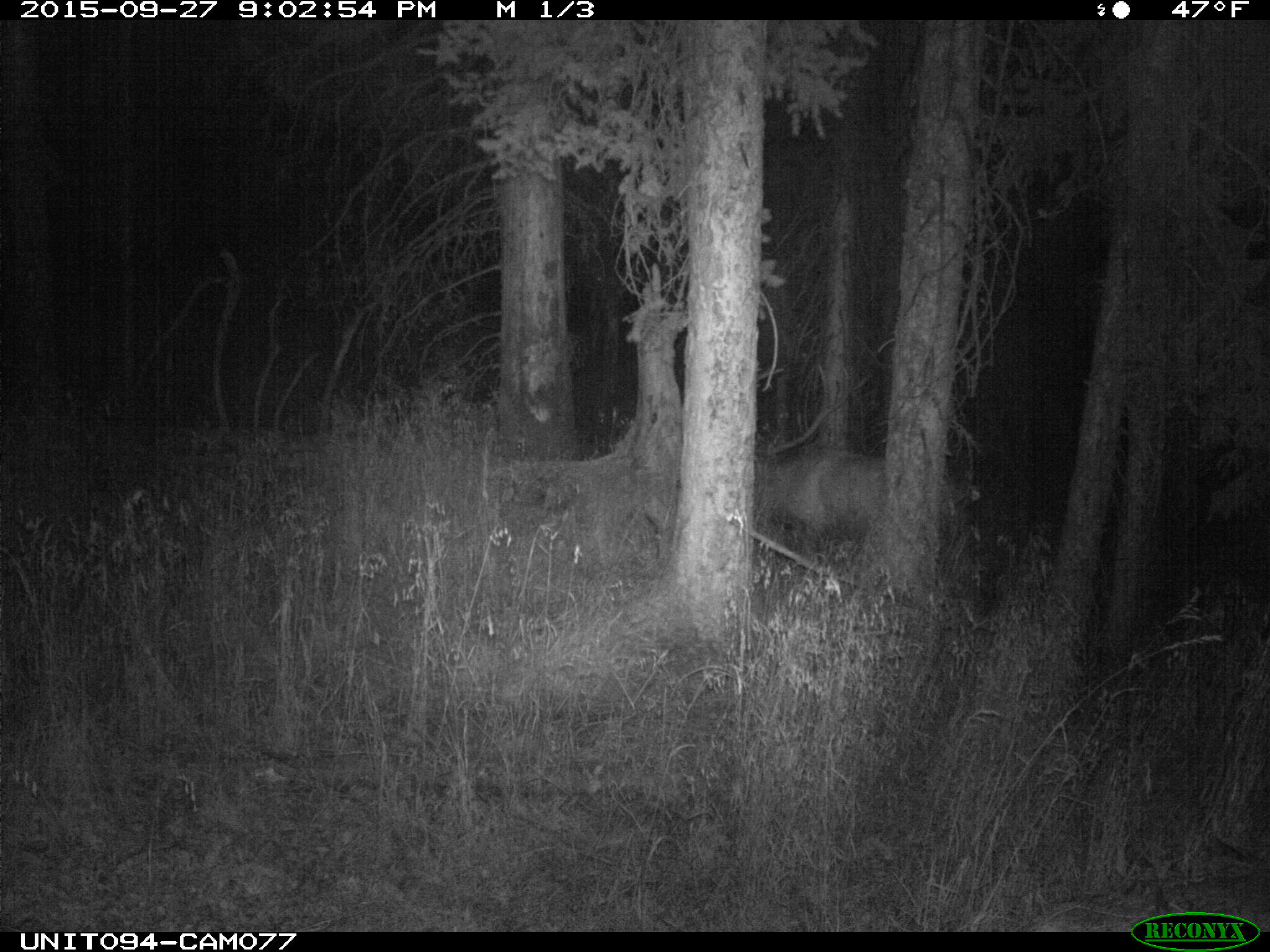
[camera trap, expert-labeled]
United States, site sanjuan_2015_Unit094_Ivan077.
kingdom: Animalia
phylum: Chordata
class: Mammalia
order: Artiodactyla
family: Cervidae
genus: Cervus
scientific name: Cervus elaphus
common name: red deer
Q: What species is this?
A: Cervus elaphus (red deer).